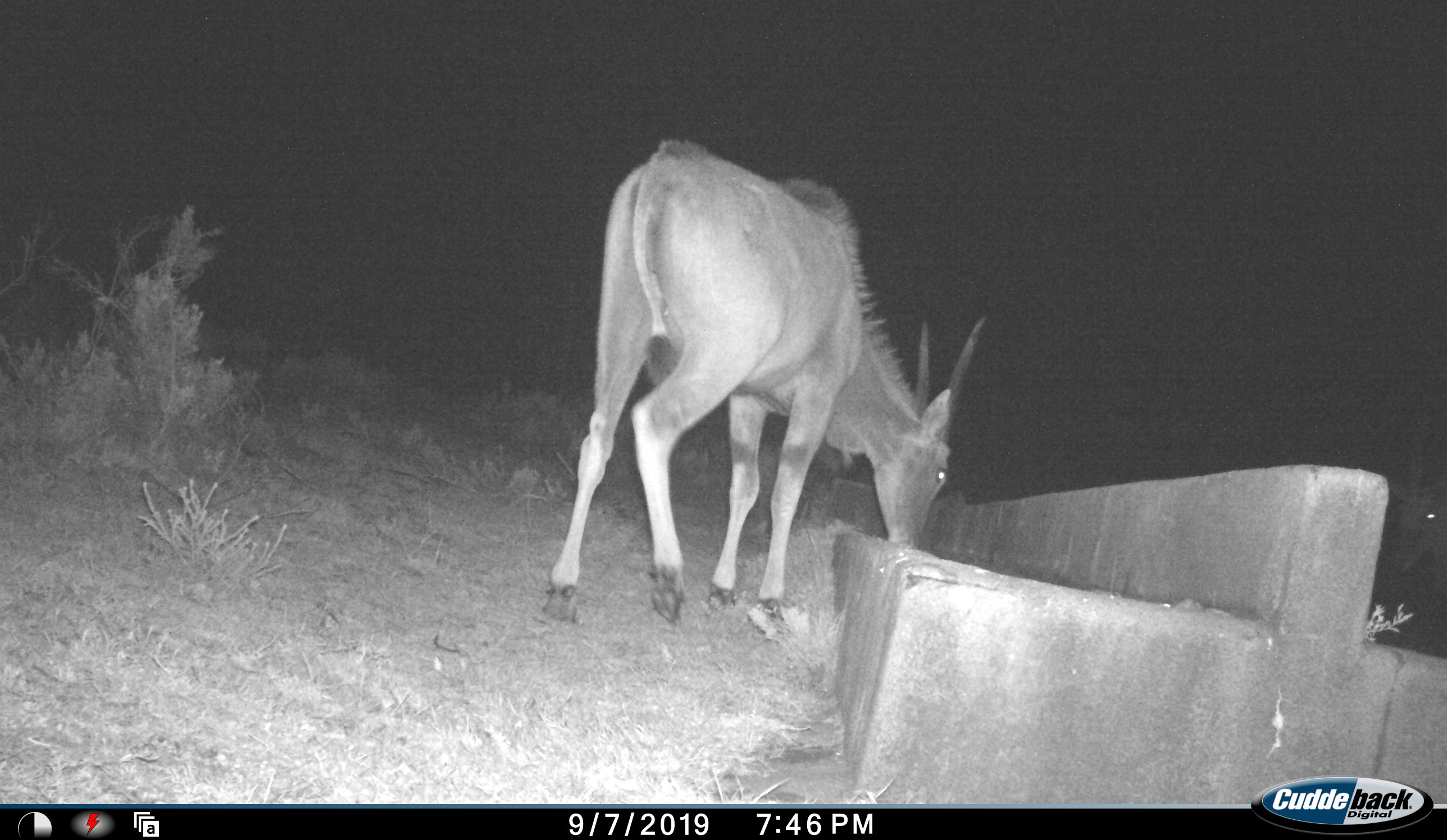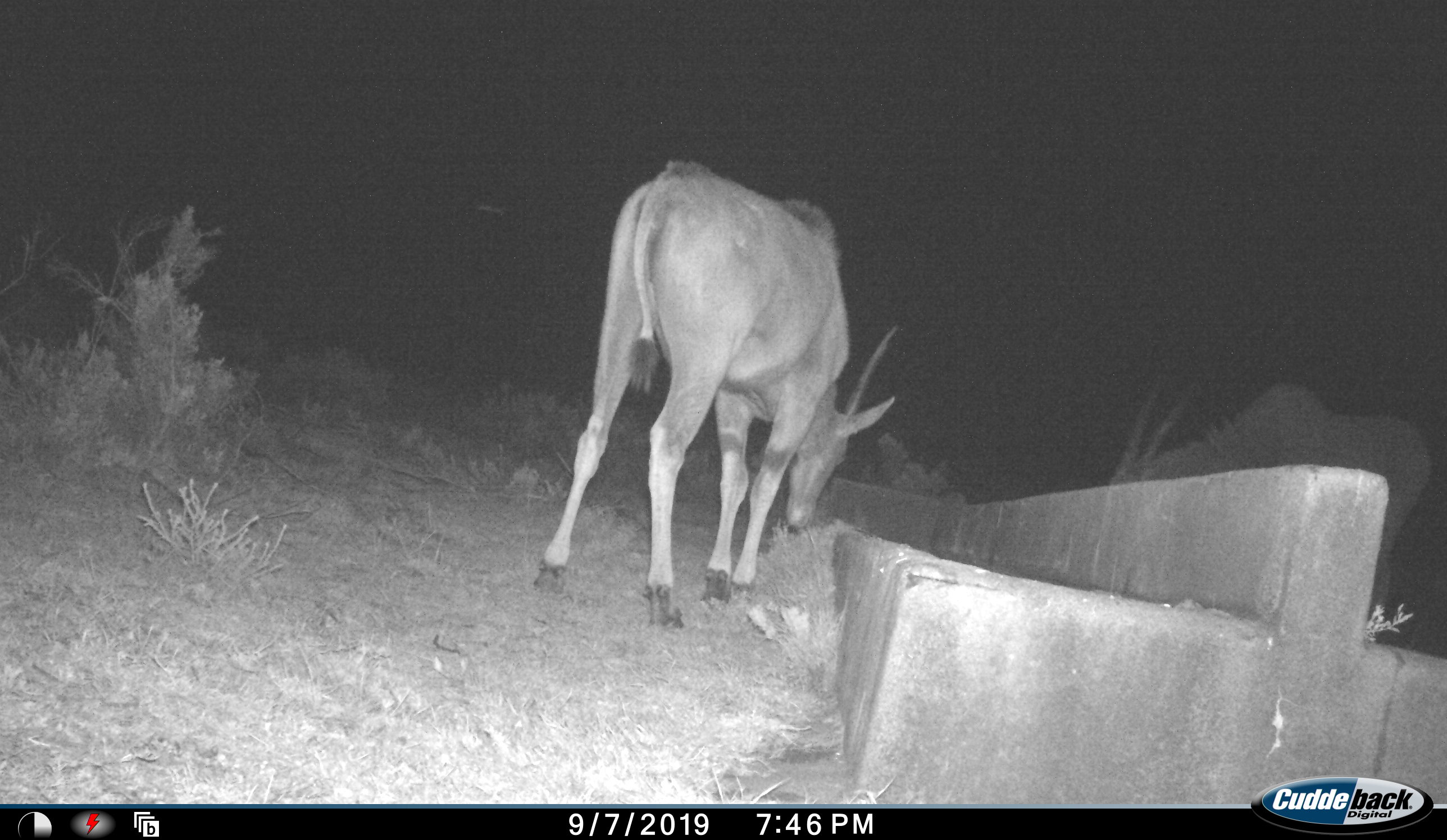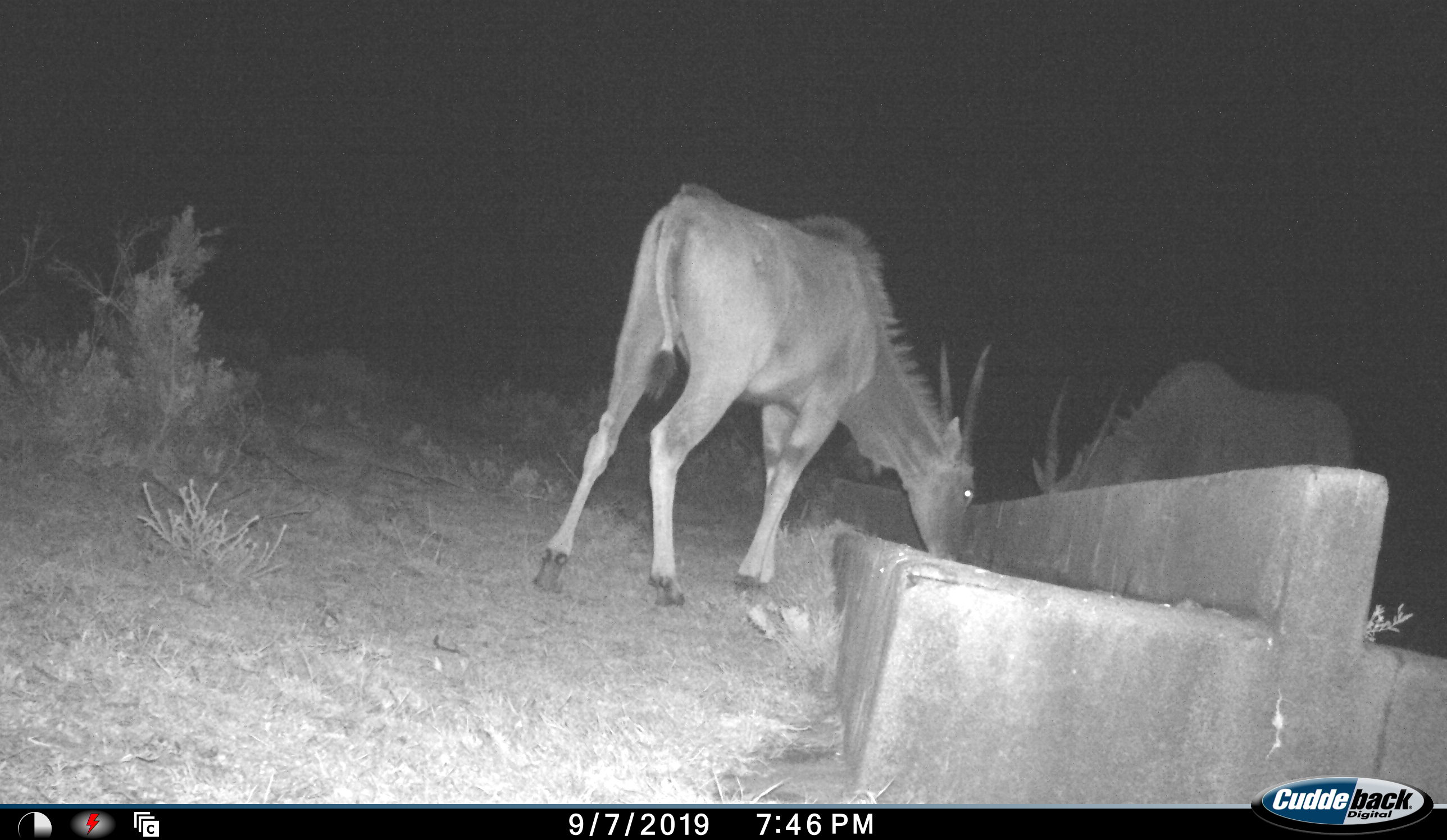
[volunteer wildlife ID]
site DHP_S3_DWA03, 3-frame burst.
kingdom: Animalia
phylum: Chordata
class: Mammalia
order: Artiodactyla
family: Bovidae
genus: Tragelaphus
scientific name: Tragelaphus oryx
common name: eland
Eland (Tragelaphus oryx), count 2. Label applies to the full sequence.